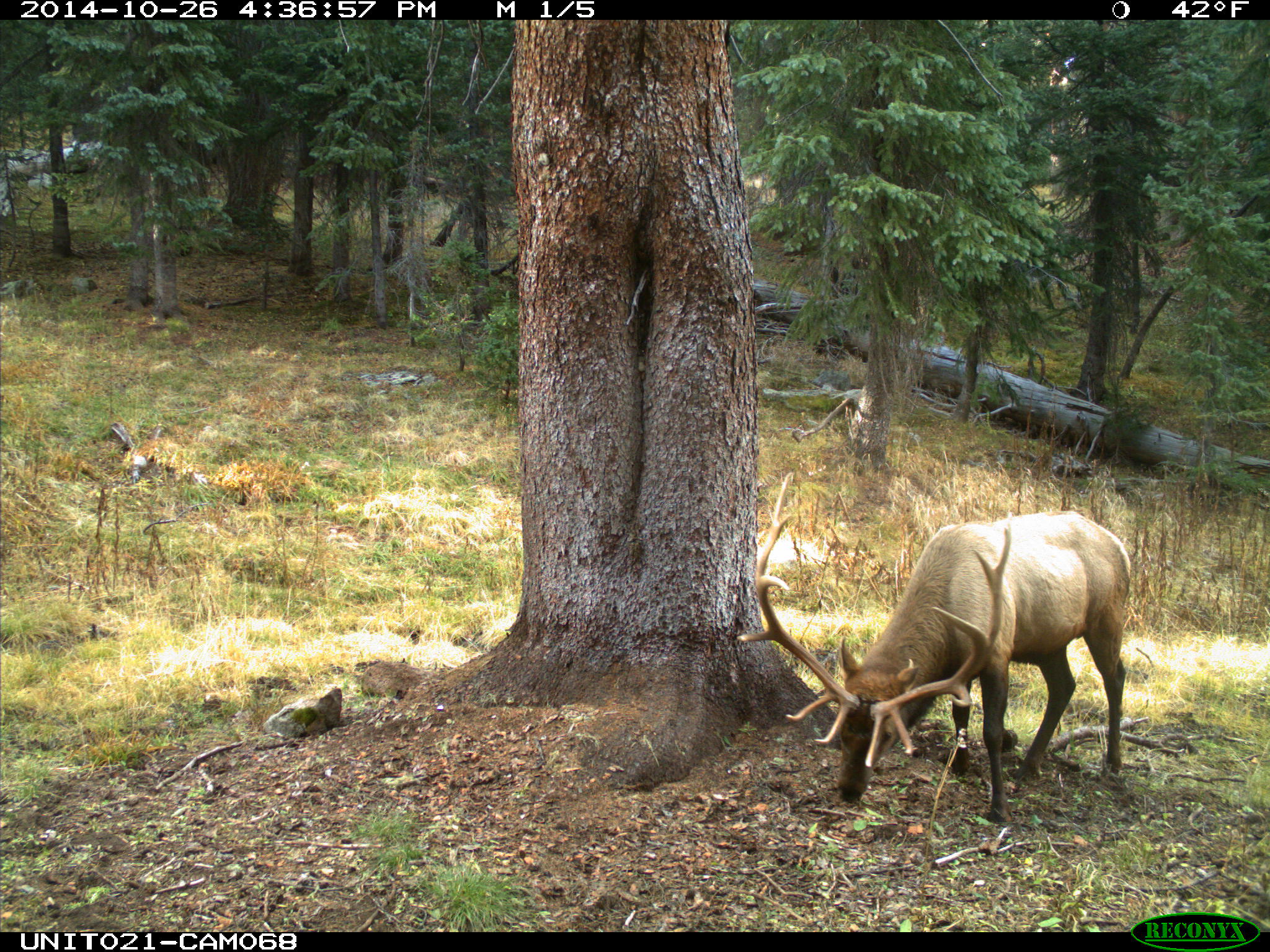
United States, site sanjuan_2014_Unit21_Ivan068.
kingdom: Animalia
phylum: Chordata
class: Mammalia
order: Artiodactyla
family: Cervidae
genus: Cervus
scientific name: Cervus elaphus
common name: red deer